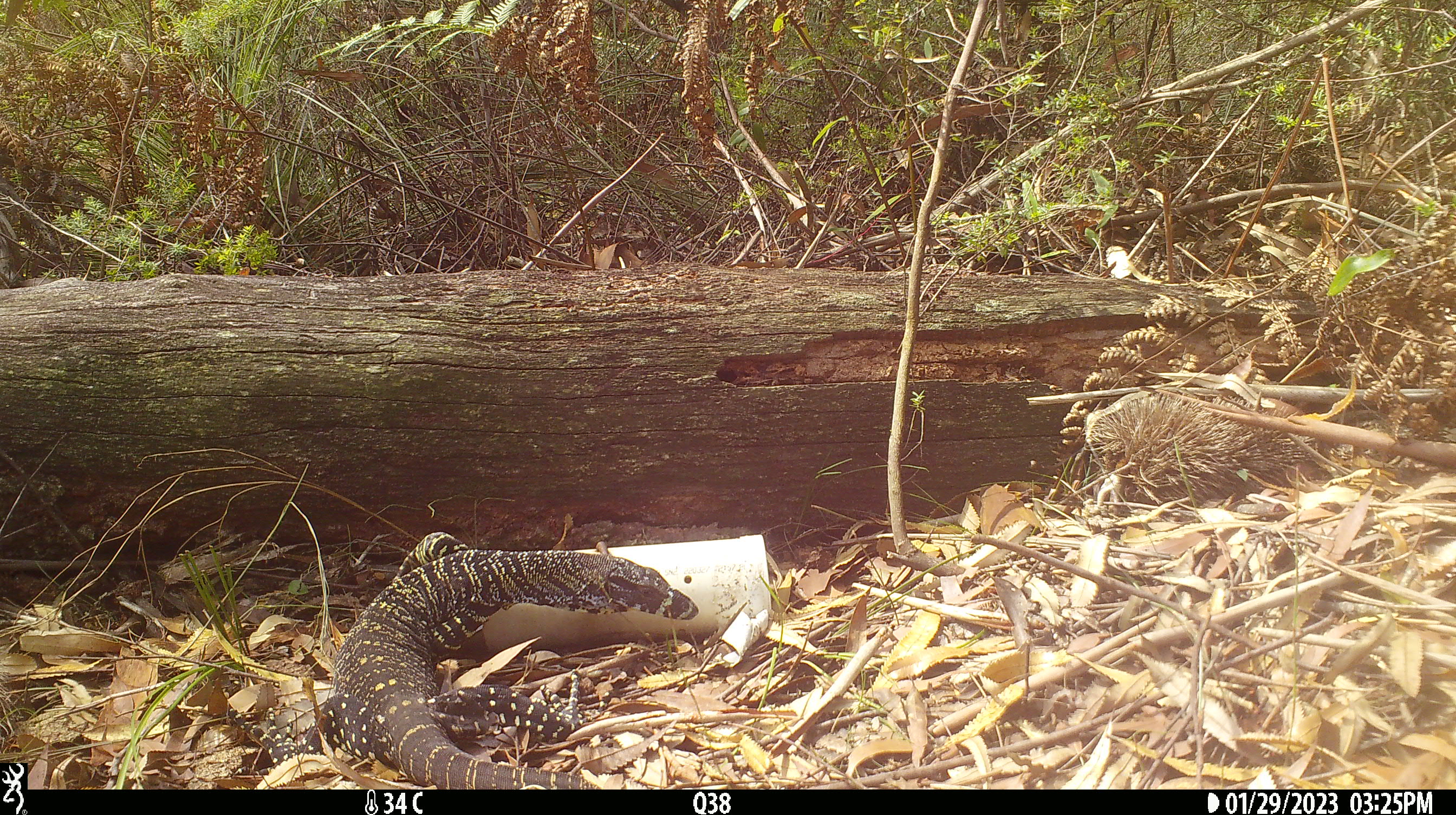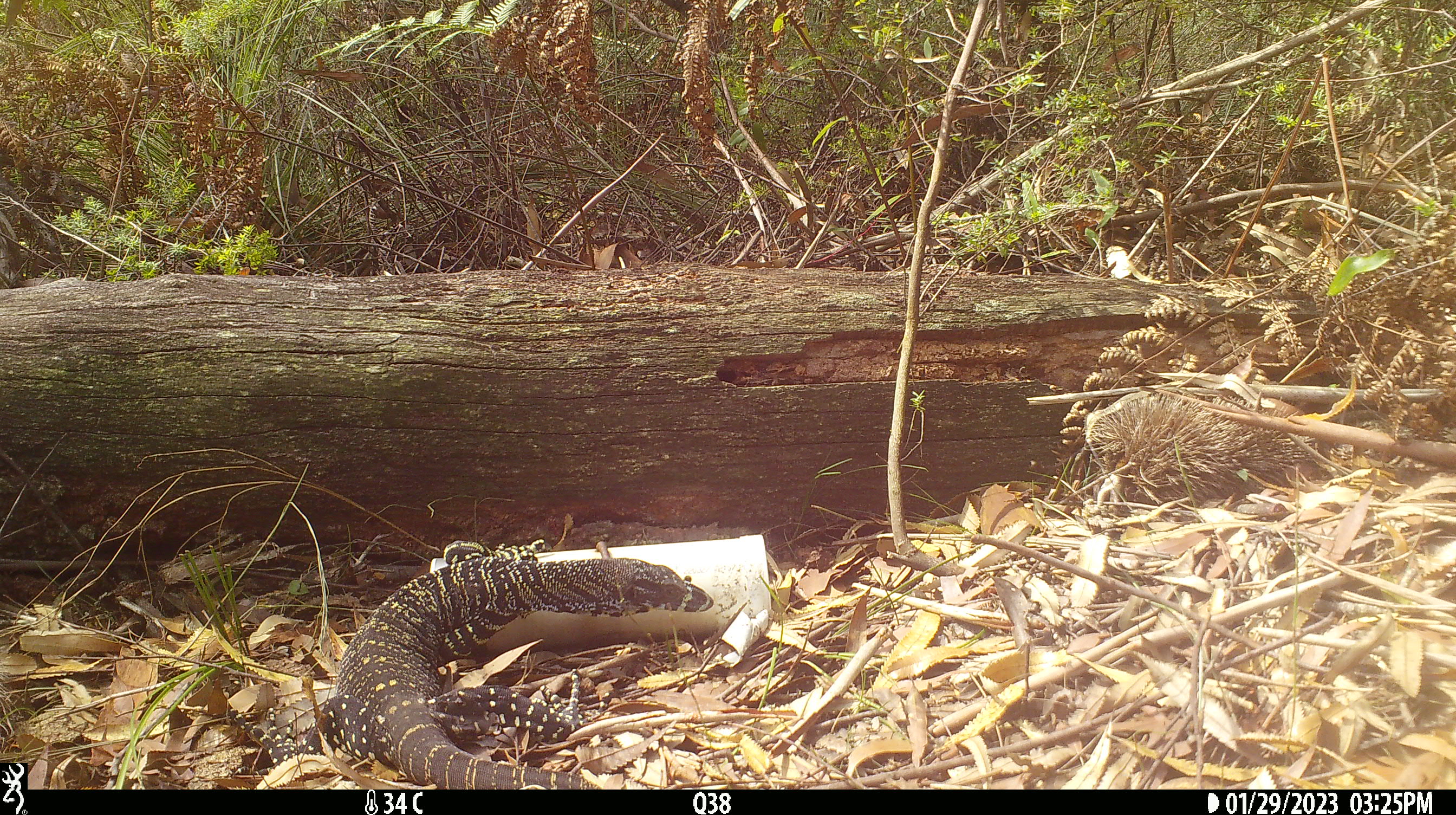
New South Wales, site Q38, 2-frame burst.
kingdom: Animalia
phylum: Chordata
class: Reptilia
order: Squamata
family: Varanidae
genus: Varanus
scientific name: Varanus varius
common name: lace monitor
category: goanna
Goanna (lace monitor) (Varanus varius).